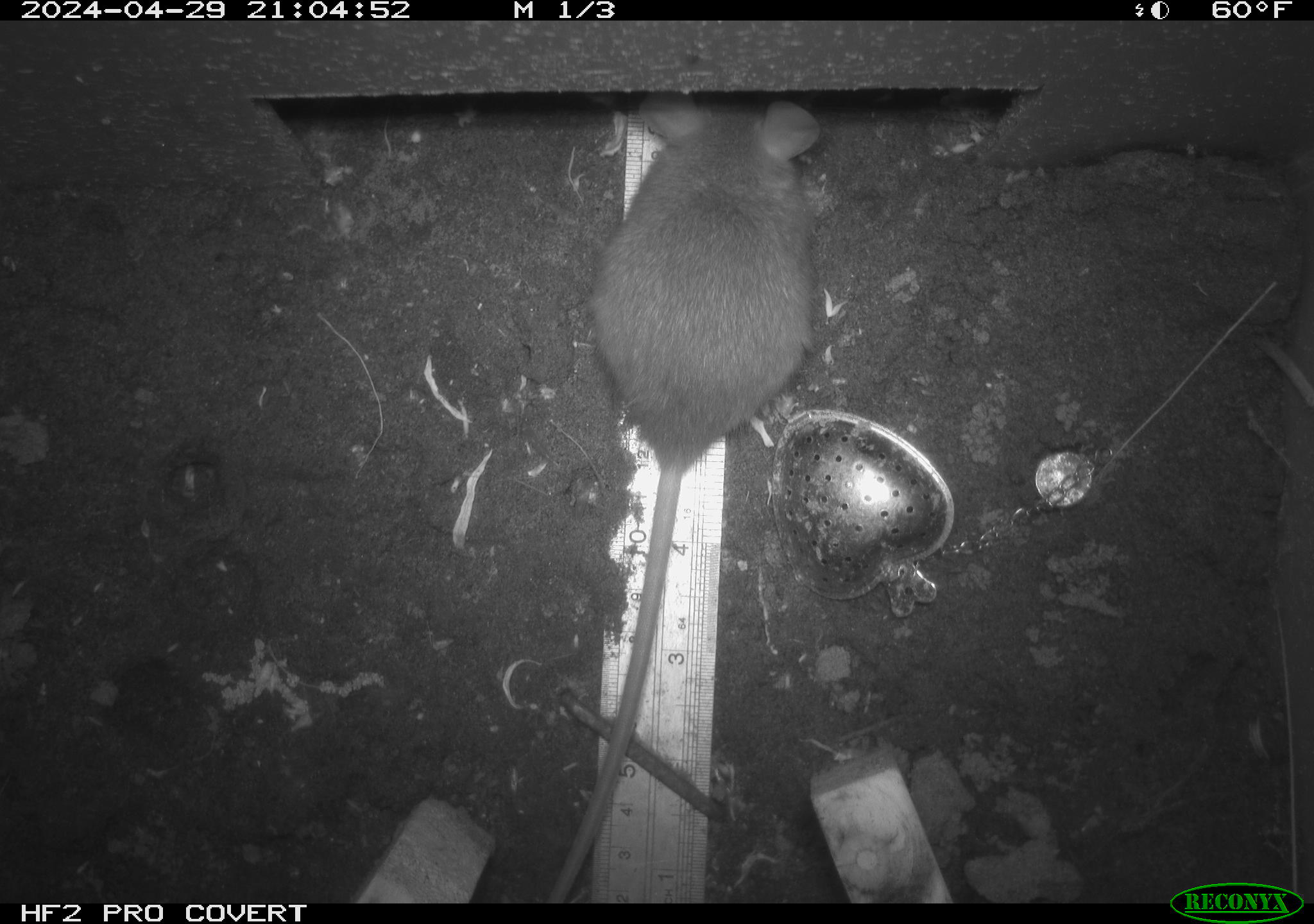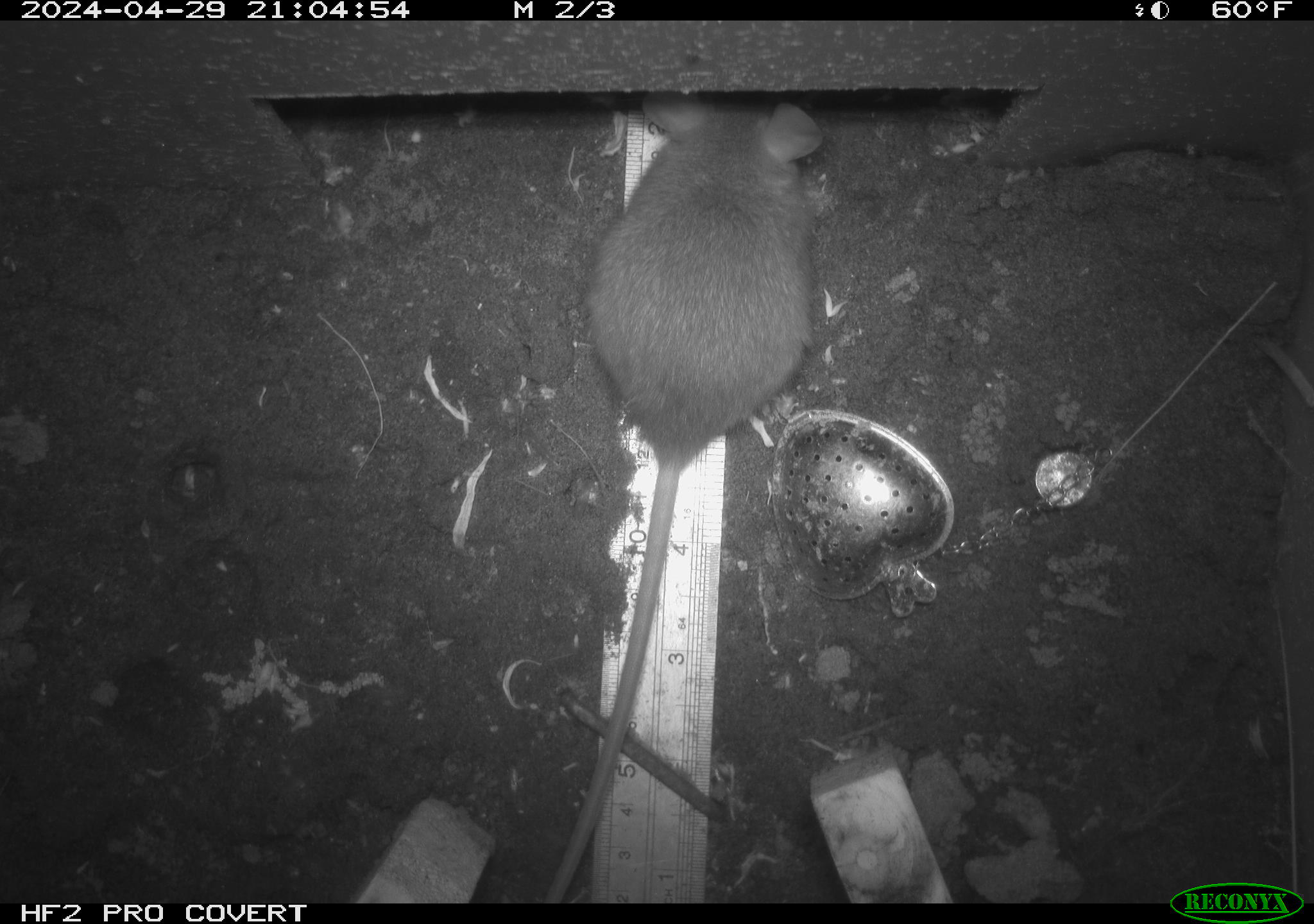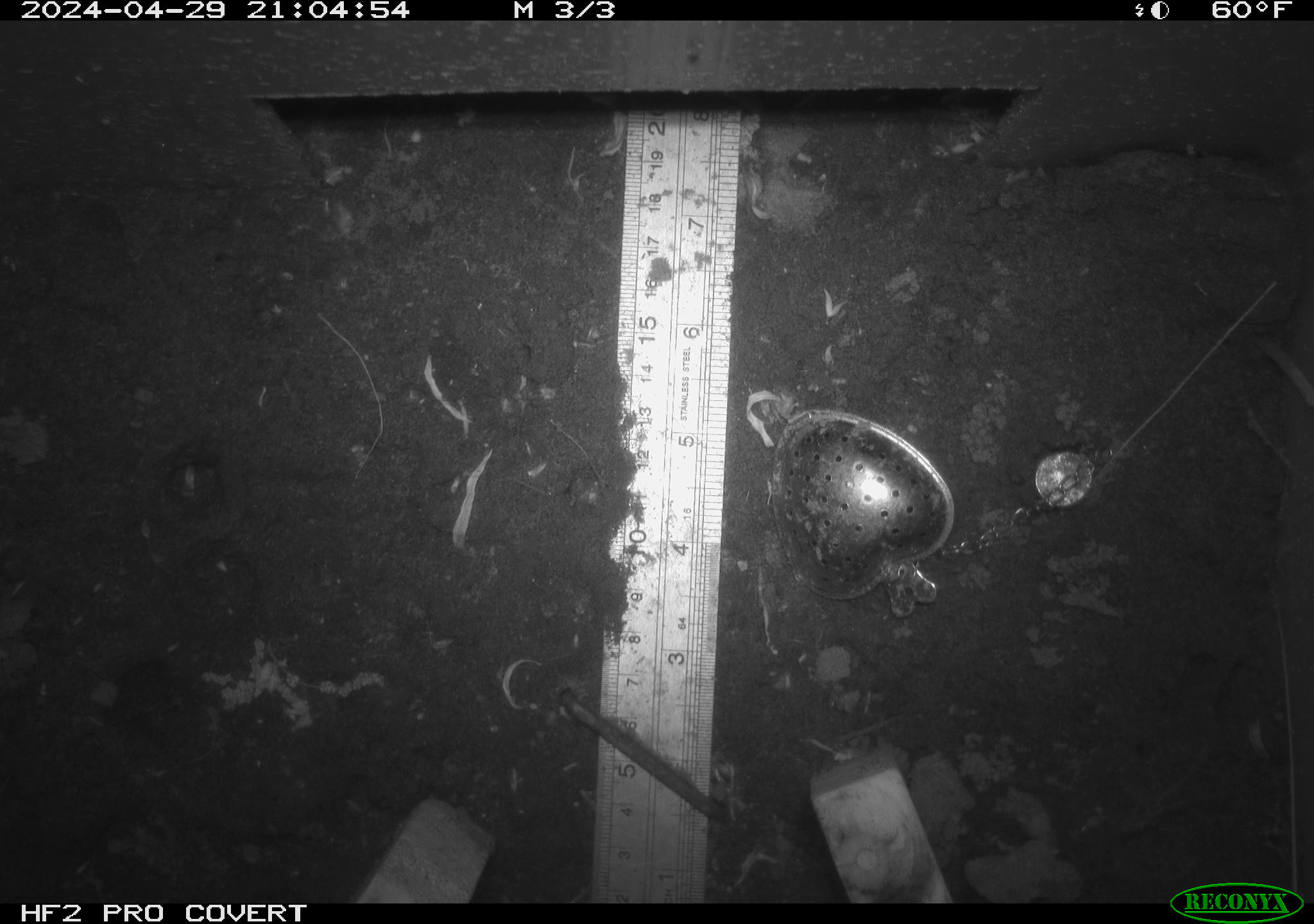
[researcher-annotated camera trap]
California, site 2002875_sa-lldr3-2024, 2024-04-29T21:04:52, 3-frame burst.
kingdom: Animalia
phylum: Chordata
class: Mammalia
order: Rodentia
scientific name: Rodentia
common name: rodent